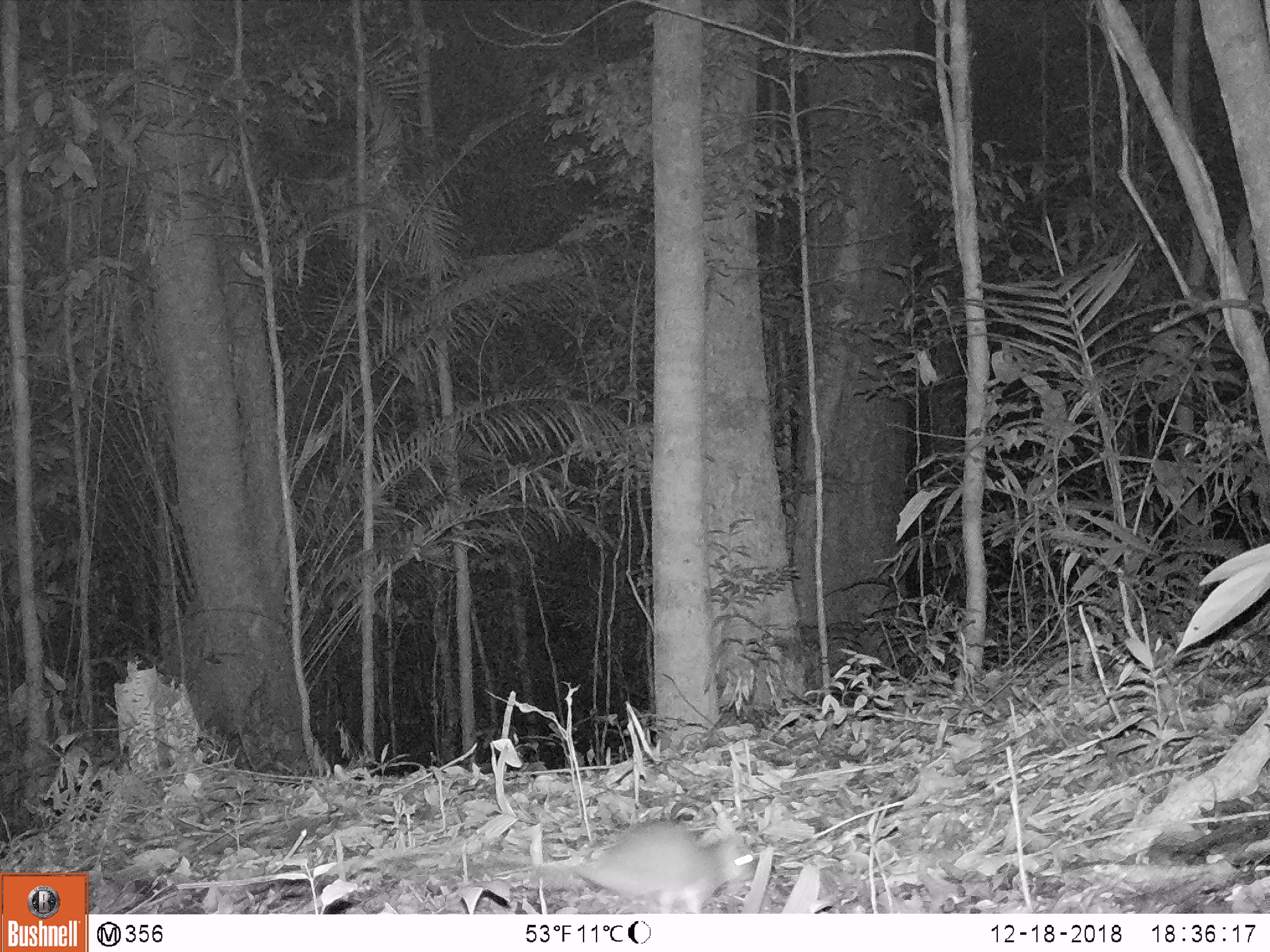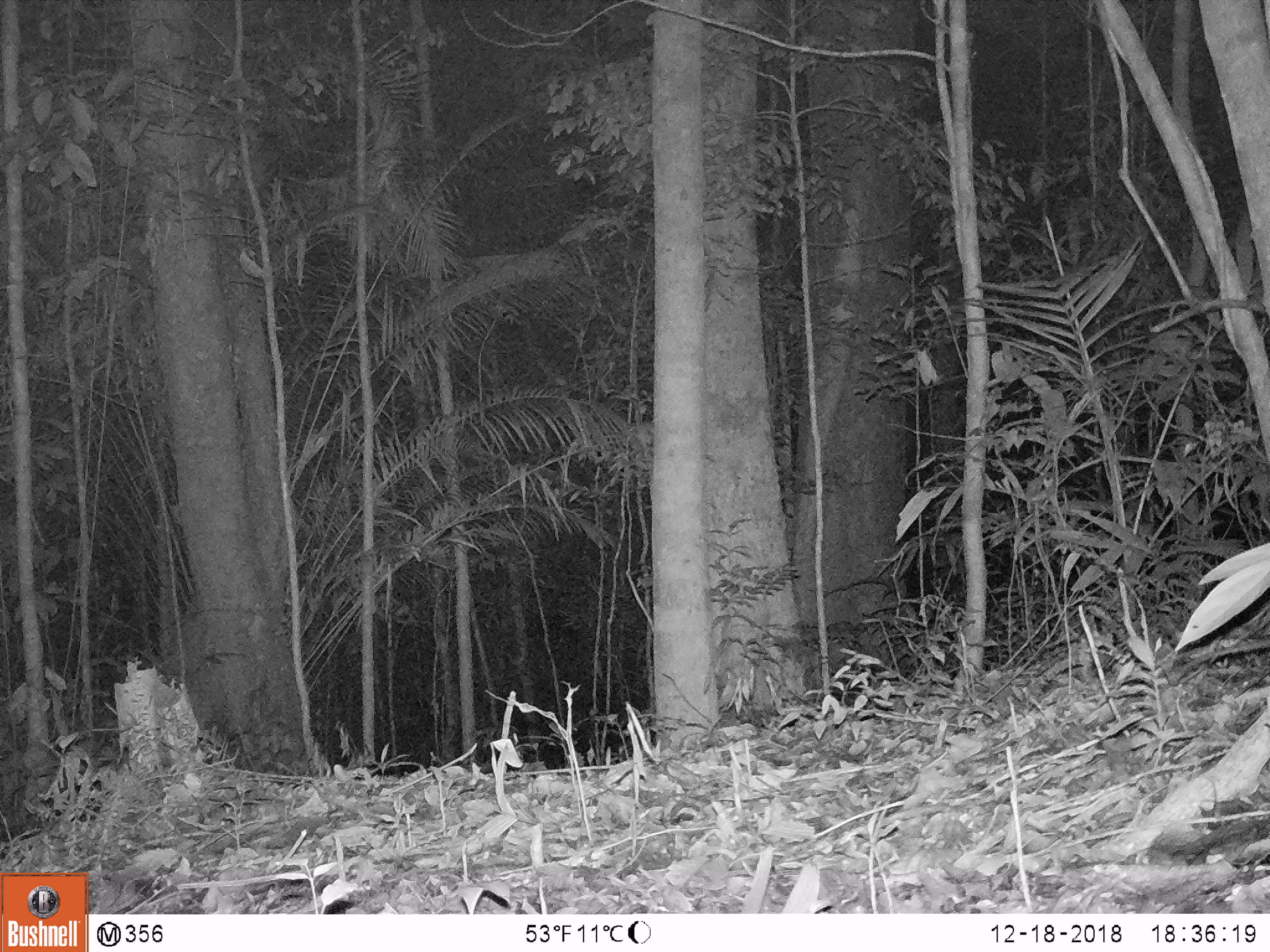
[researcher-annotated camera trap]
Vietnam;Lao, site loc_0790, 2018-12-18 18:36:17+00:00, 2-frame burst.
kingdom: Animalia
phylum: Chordata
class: Mammalia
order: Rodentia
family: Muridae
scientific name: Muridae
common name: old-world mice and rats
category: unidentified murid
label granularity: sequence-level